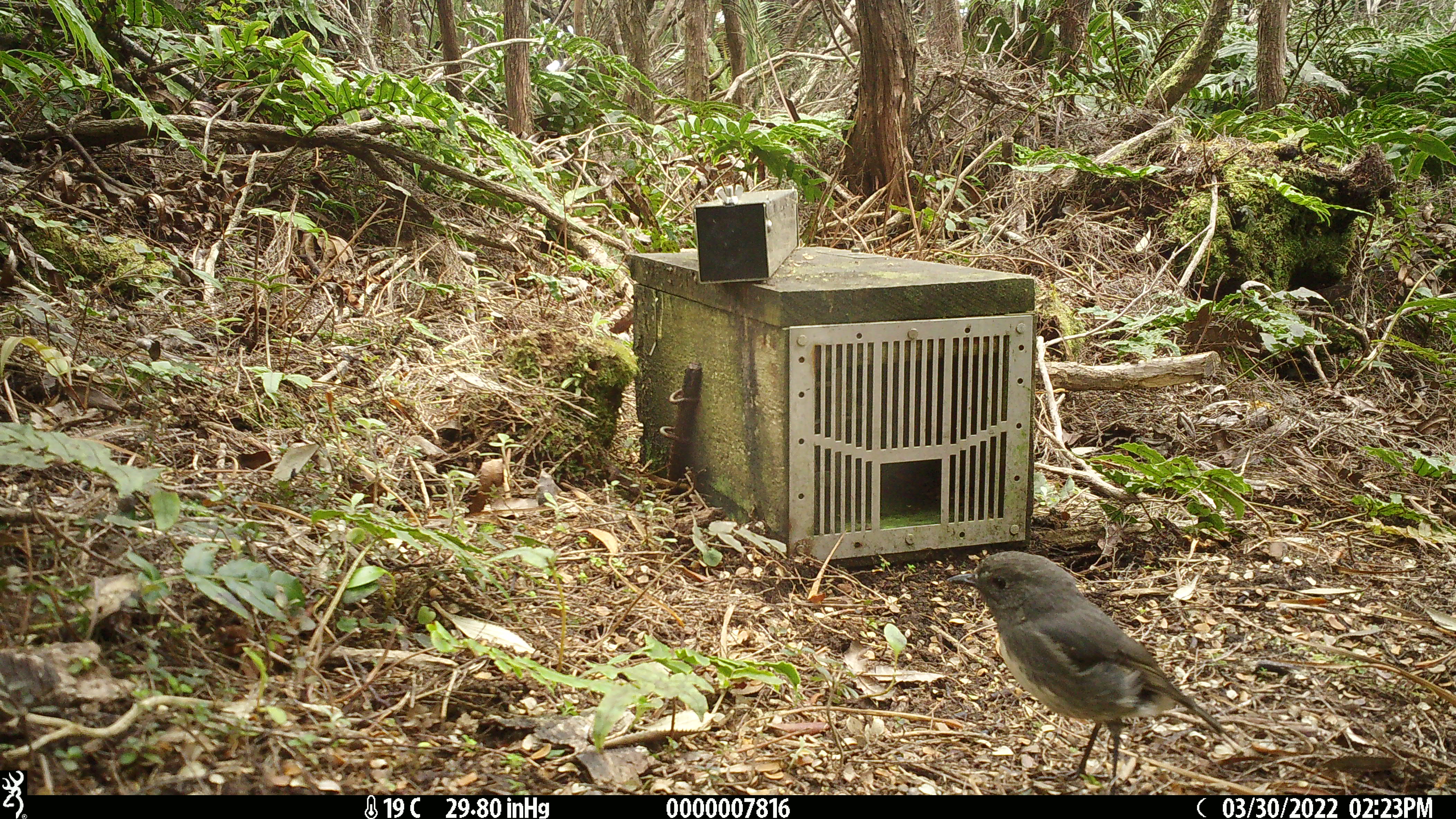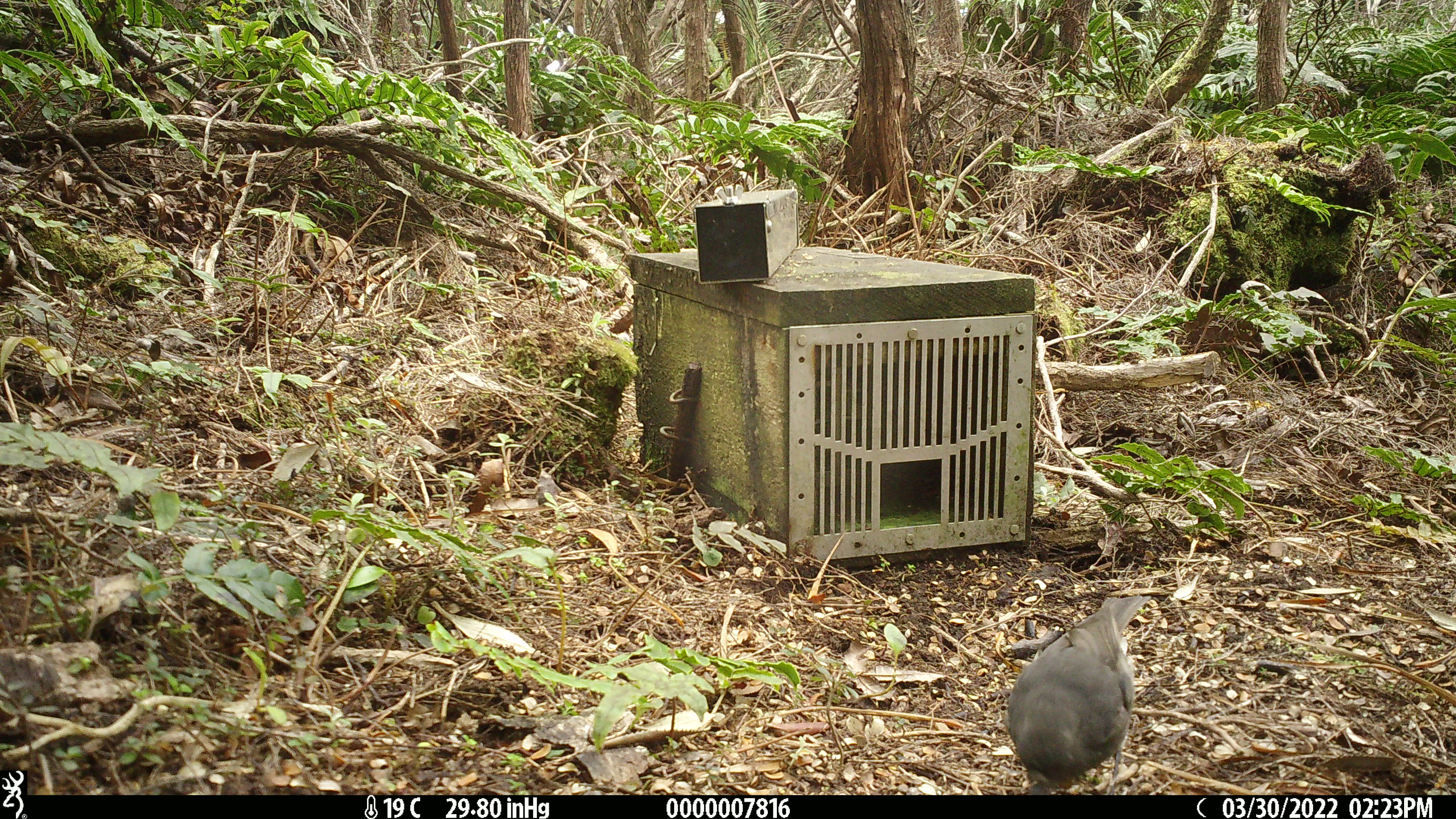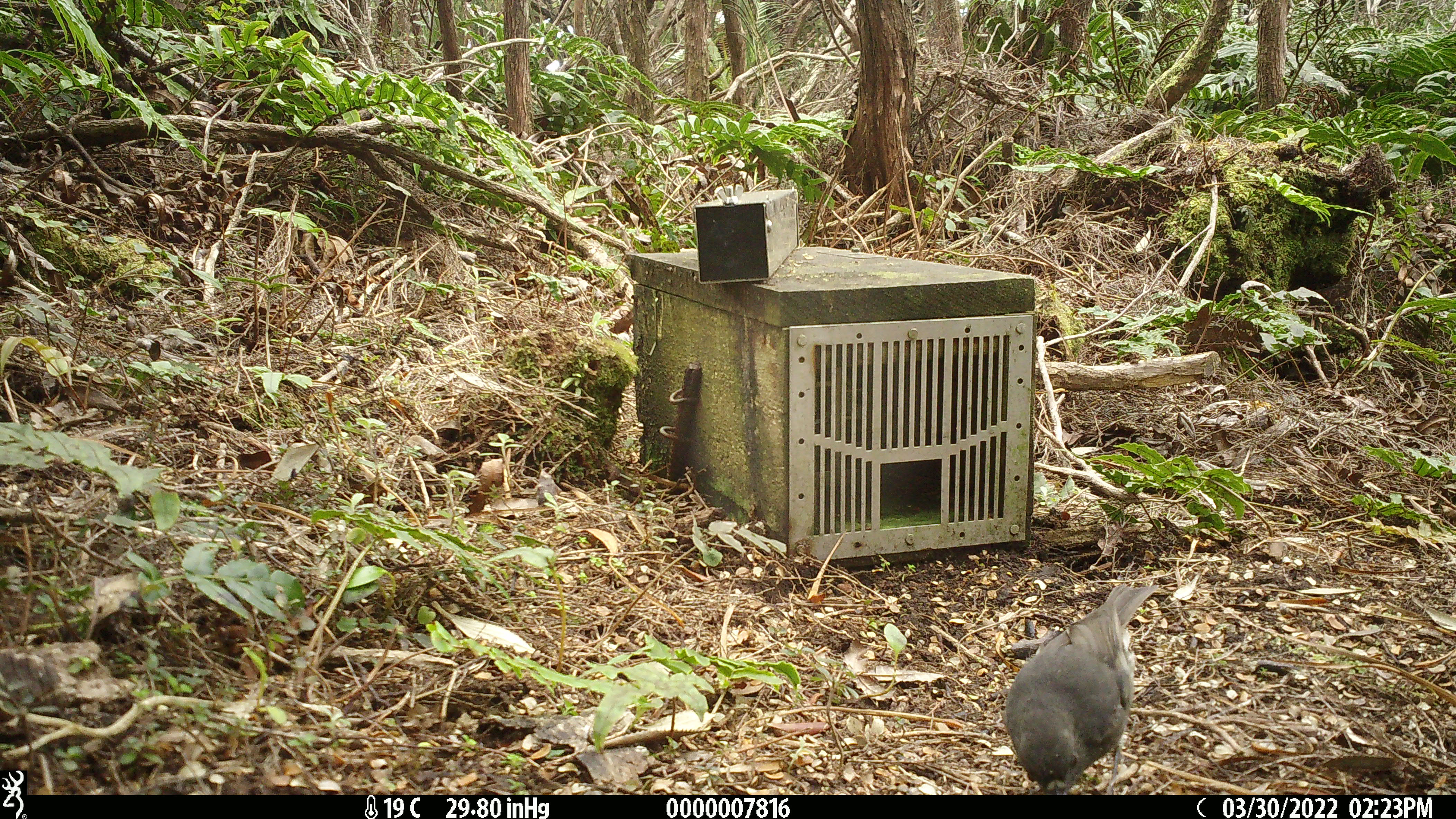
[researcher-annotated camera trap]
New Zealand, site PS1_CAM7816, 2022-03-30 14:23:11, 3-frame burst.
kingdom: Animalia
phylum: Chordata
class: Aves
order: Passeriformes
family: Petroicidae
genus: Petroica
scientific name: Petroica australis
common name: new zealand robin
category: robin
Robin (new zealand robin) (Petroica australis).